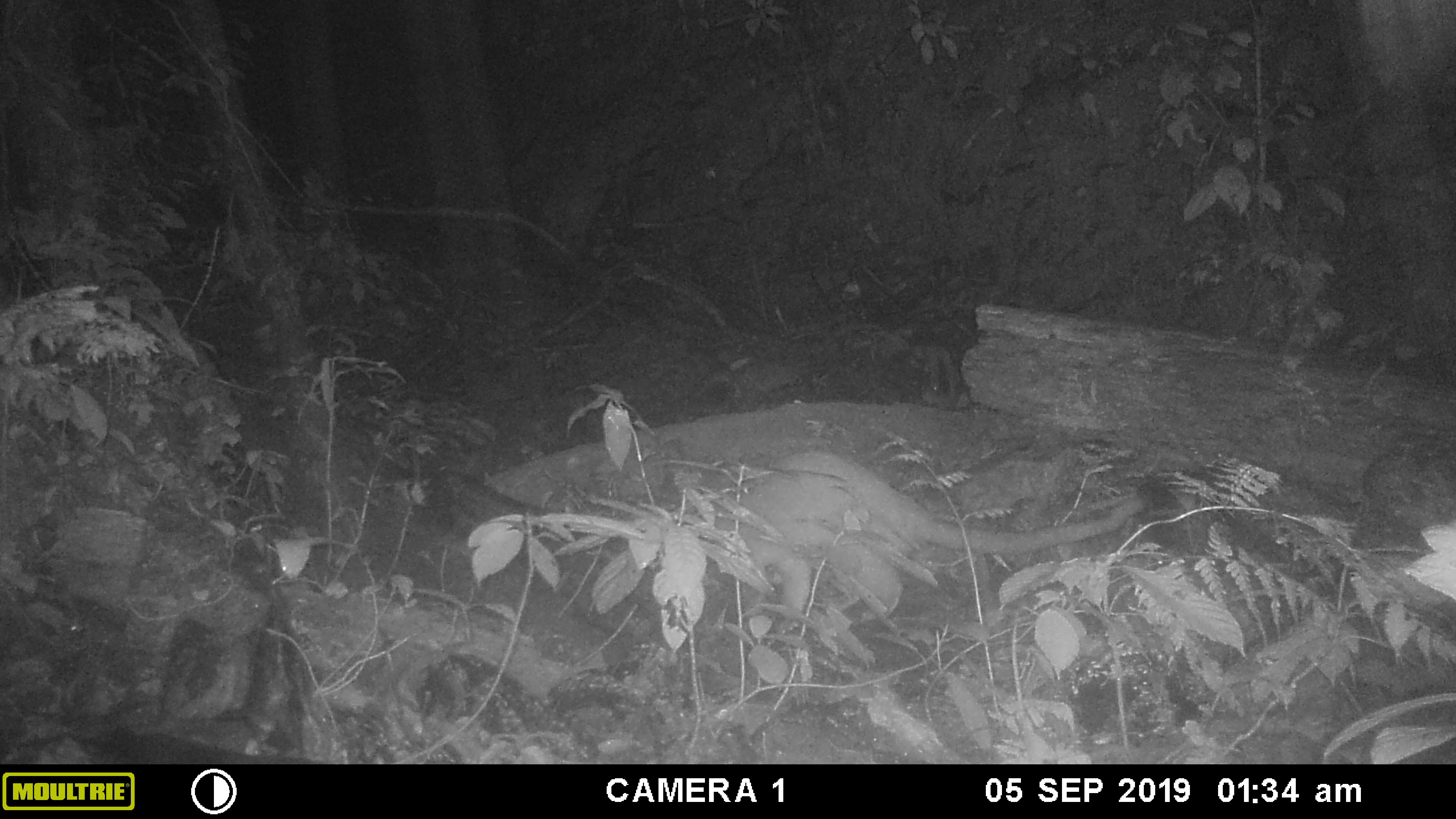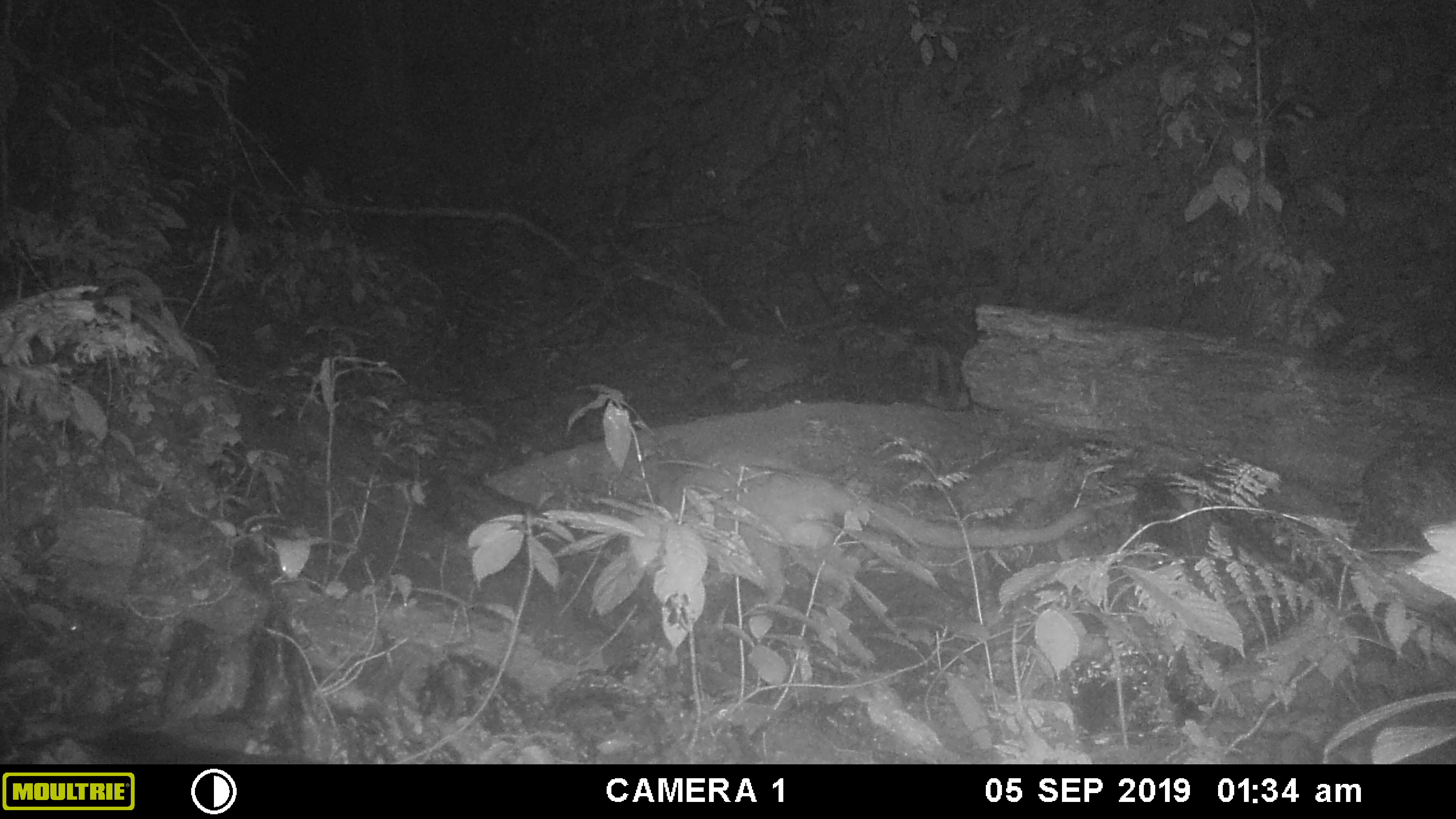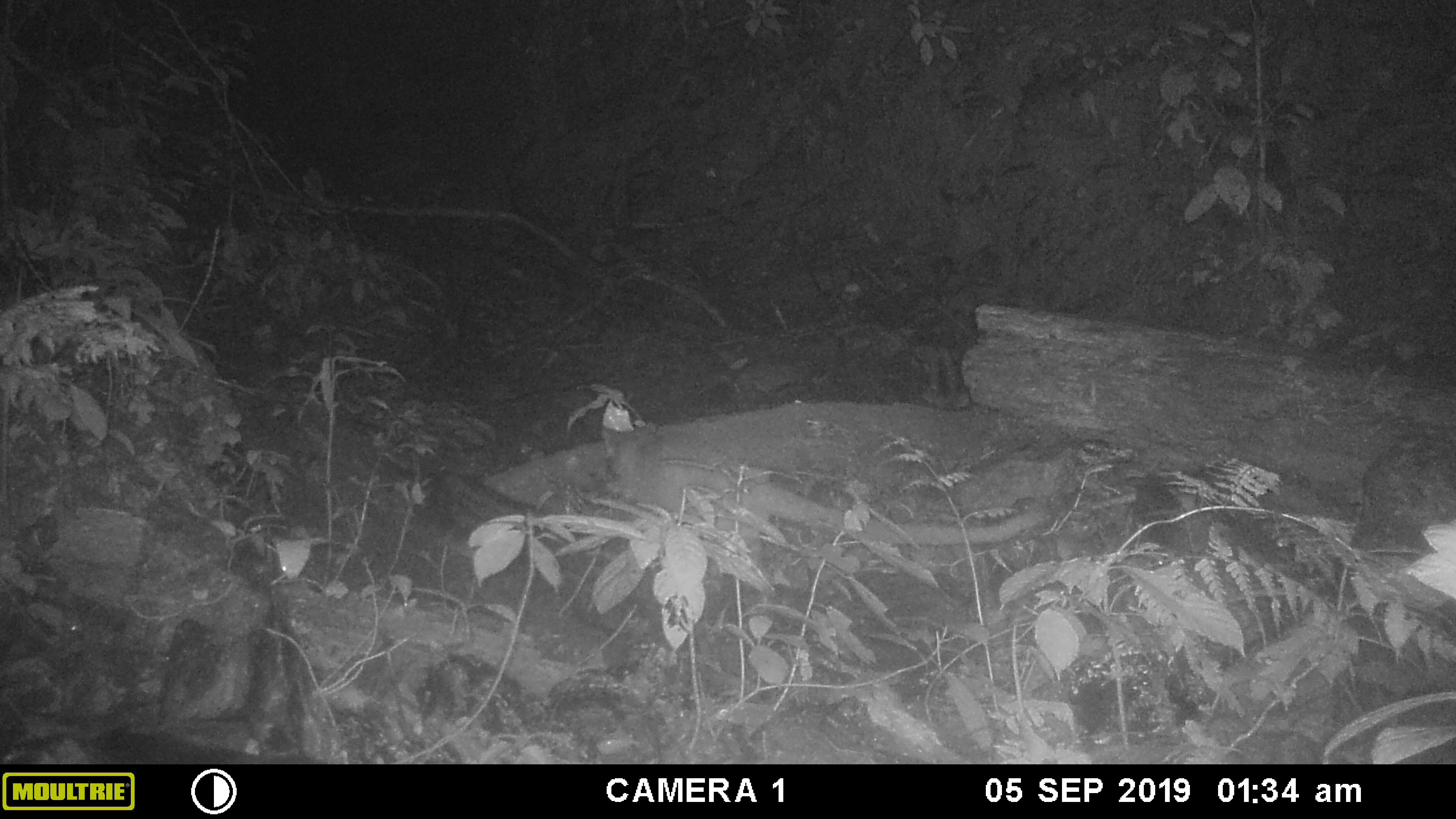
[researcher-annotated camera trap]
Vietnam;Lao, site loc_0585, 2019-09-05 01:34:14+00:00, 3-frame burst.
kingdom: Animalia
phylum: Chordata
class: Mammalia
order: Carnivora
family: Viverridae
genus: Paguma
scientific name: Paguma larvata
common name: masked palm civet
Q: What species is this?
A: Masked palm civet (Paguma larvata).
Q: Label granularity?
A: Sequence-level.